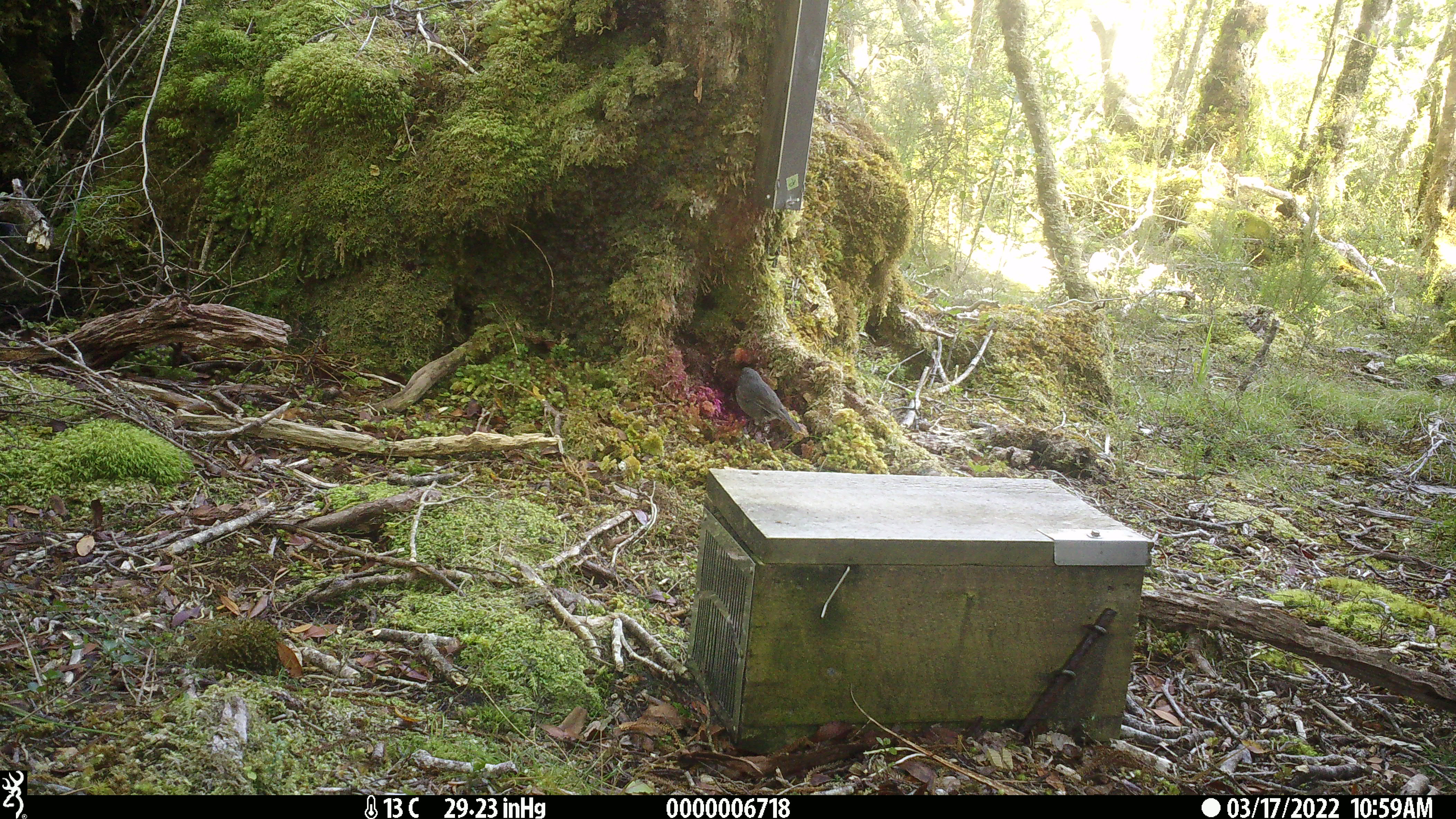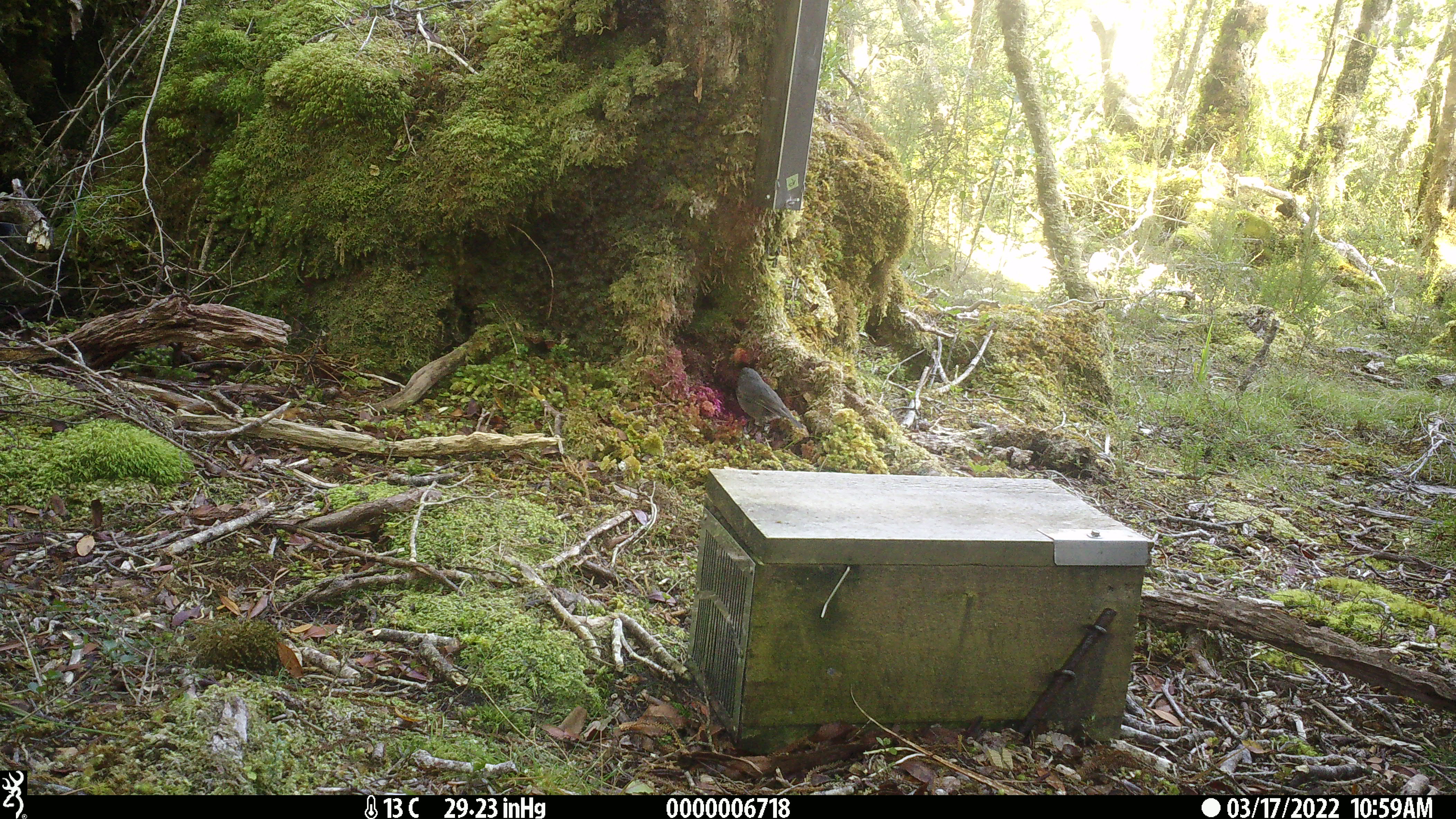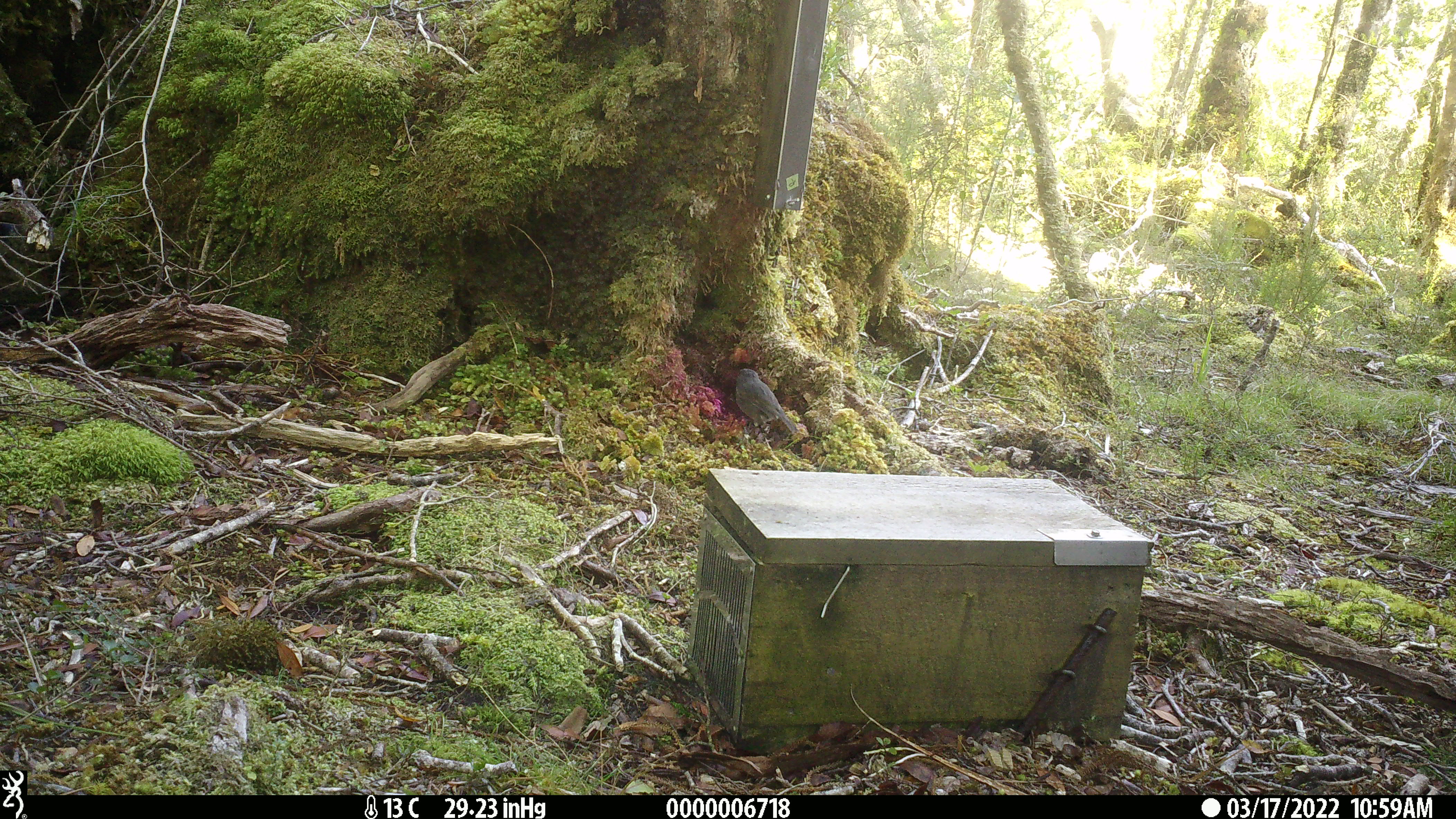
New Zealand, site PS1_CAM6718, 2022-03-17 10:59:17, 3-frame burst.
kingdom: Animalia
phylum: Chordata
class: Aves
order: Passeriformes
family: Petroicidae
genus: Petroica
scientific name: Petroica australis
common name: new zealand robin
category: robin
Robin (new zealand robin) (Petroica australis).